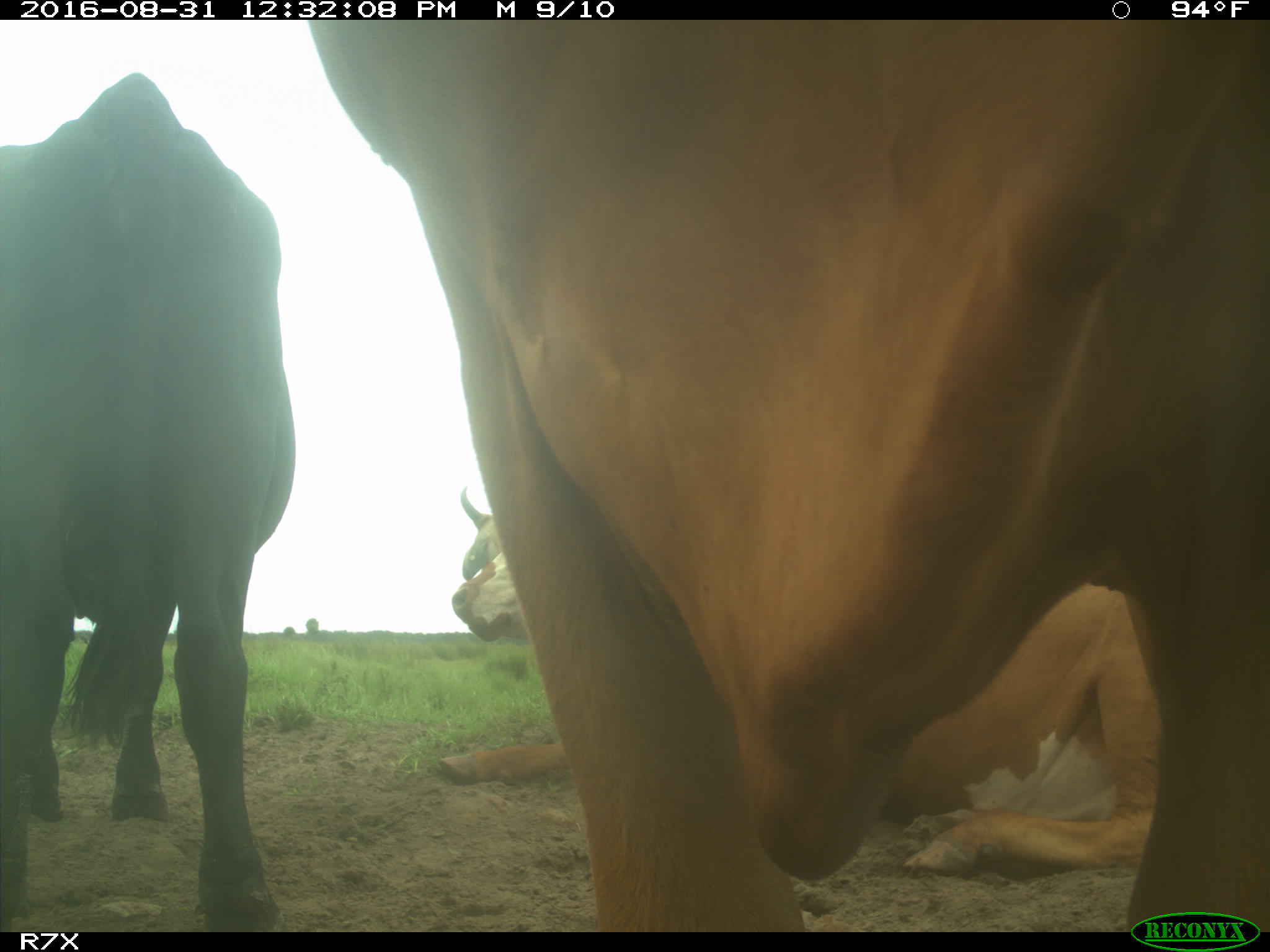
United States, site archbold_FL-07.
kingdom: Animalia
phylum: Chordata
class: Mammalia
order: Artiodactyla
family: Bovidae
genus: Bos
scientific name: Bos taurus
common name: domestic cow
Bos taurus (domestic cow).